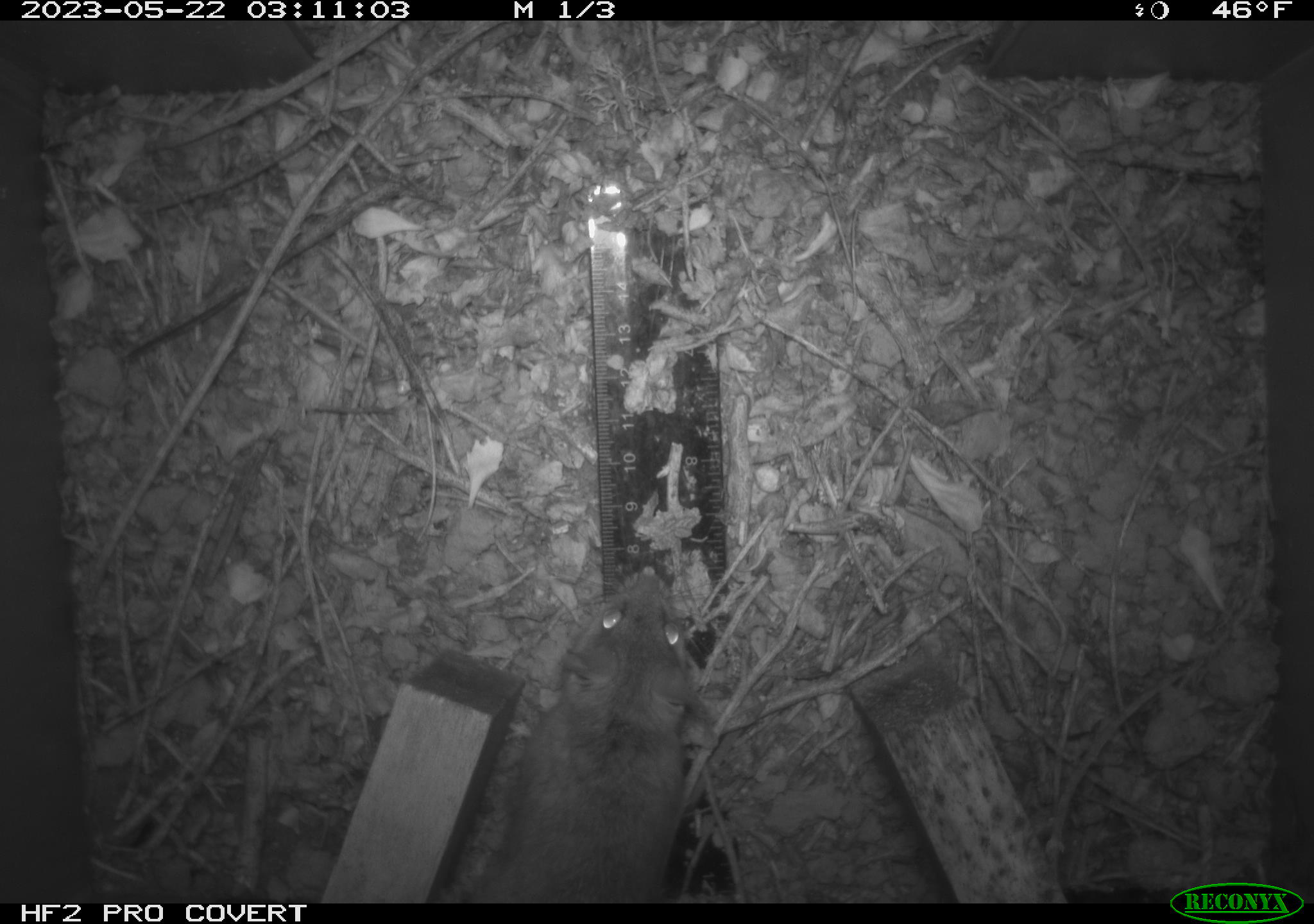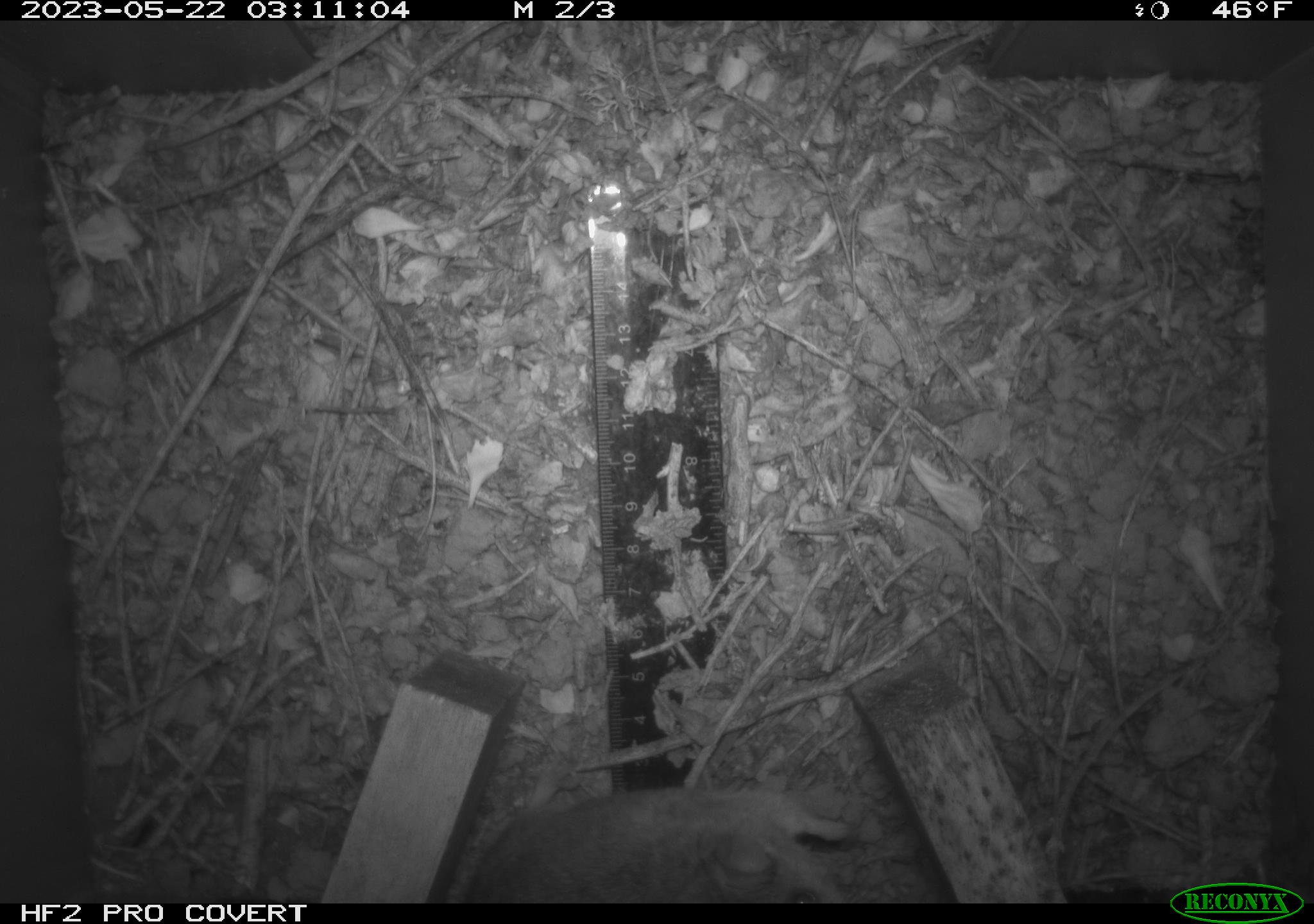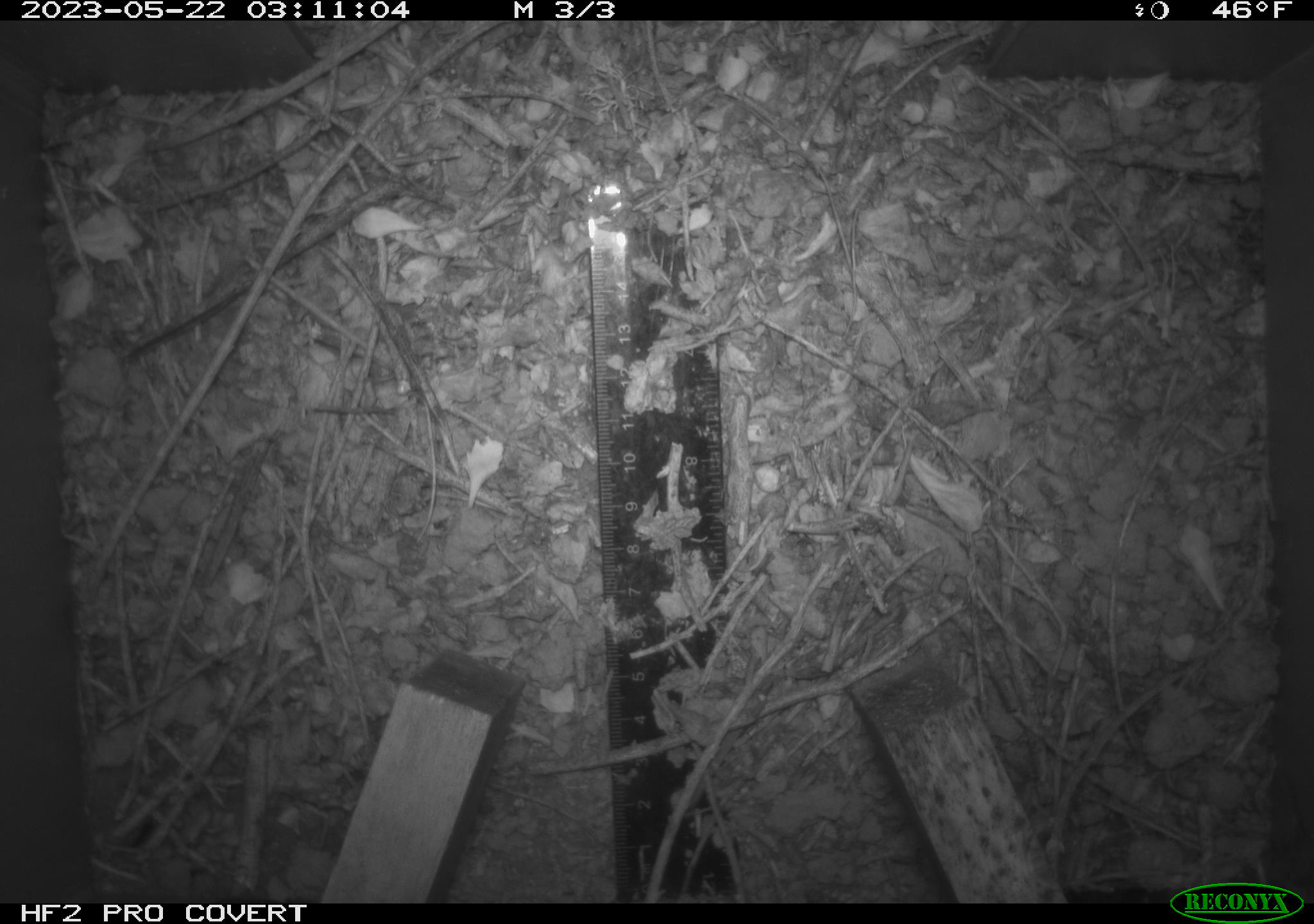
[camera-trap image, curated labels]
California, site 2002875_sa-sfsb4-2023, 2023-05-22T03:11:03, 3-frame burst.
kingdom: Animalia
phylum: Chordata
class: Mammalia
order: Rodentia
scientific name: Rodentia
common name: mouse species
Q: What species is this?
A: Mouse species (Rodentia).